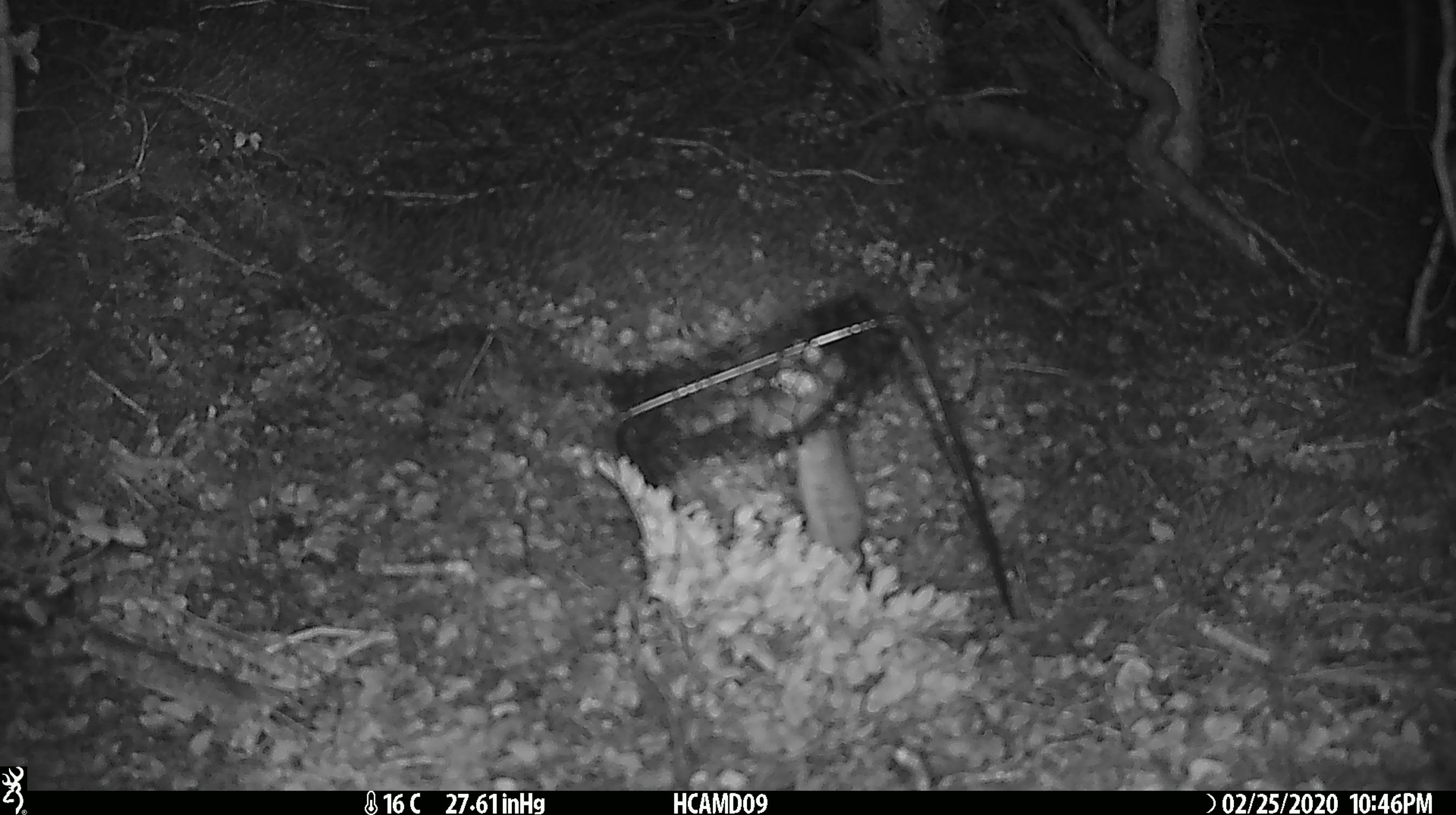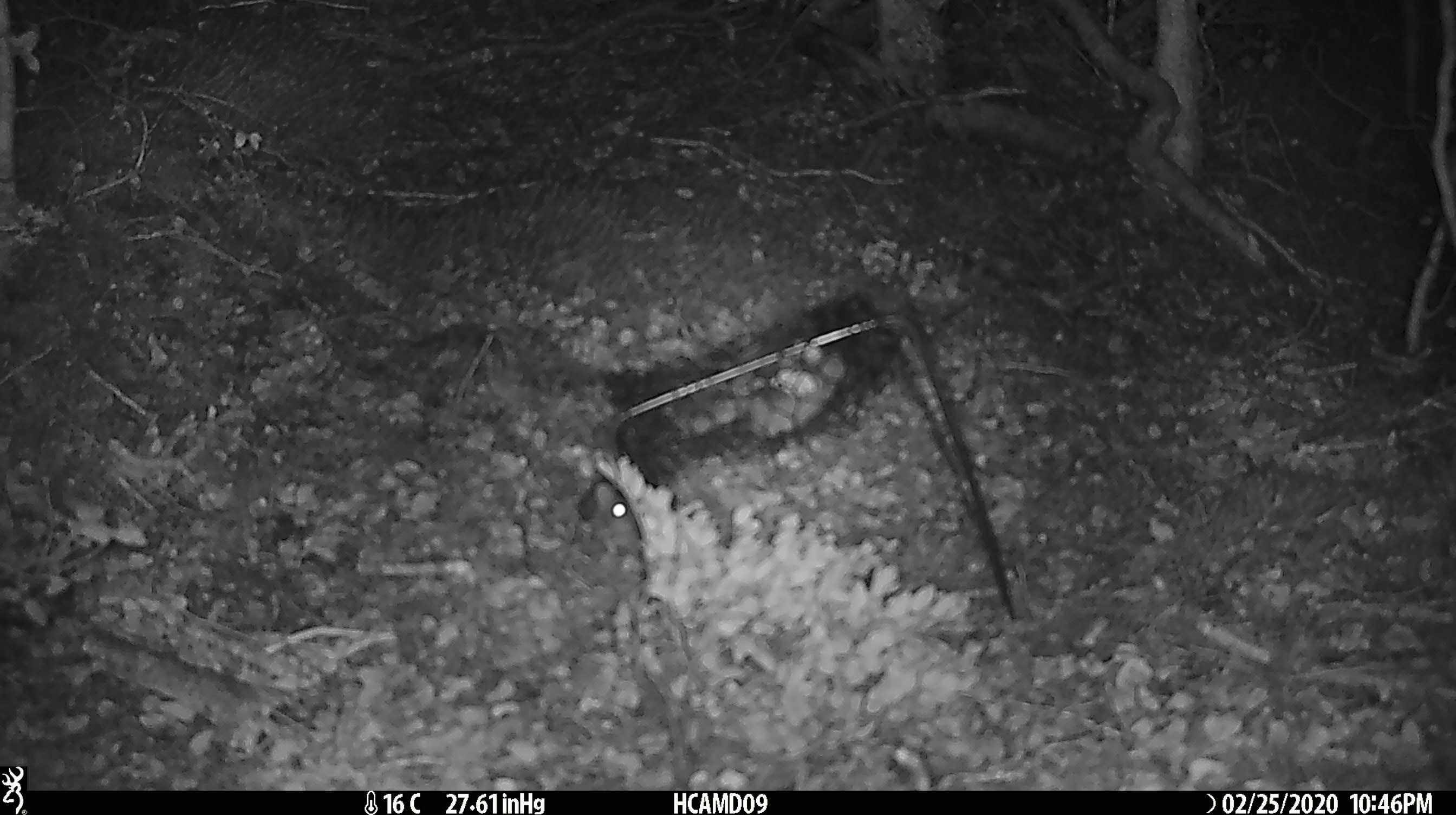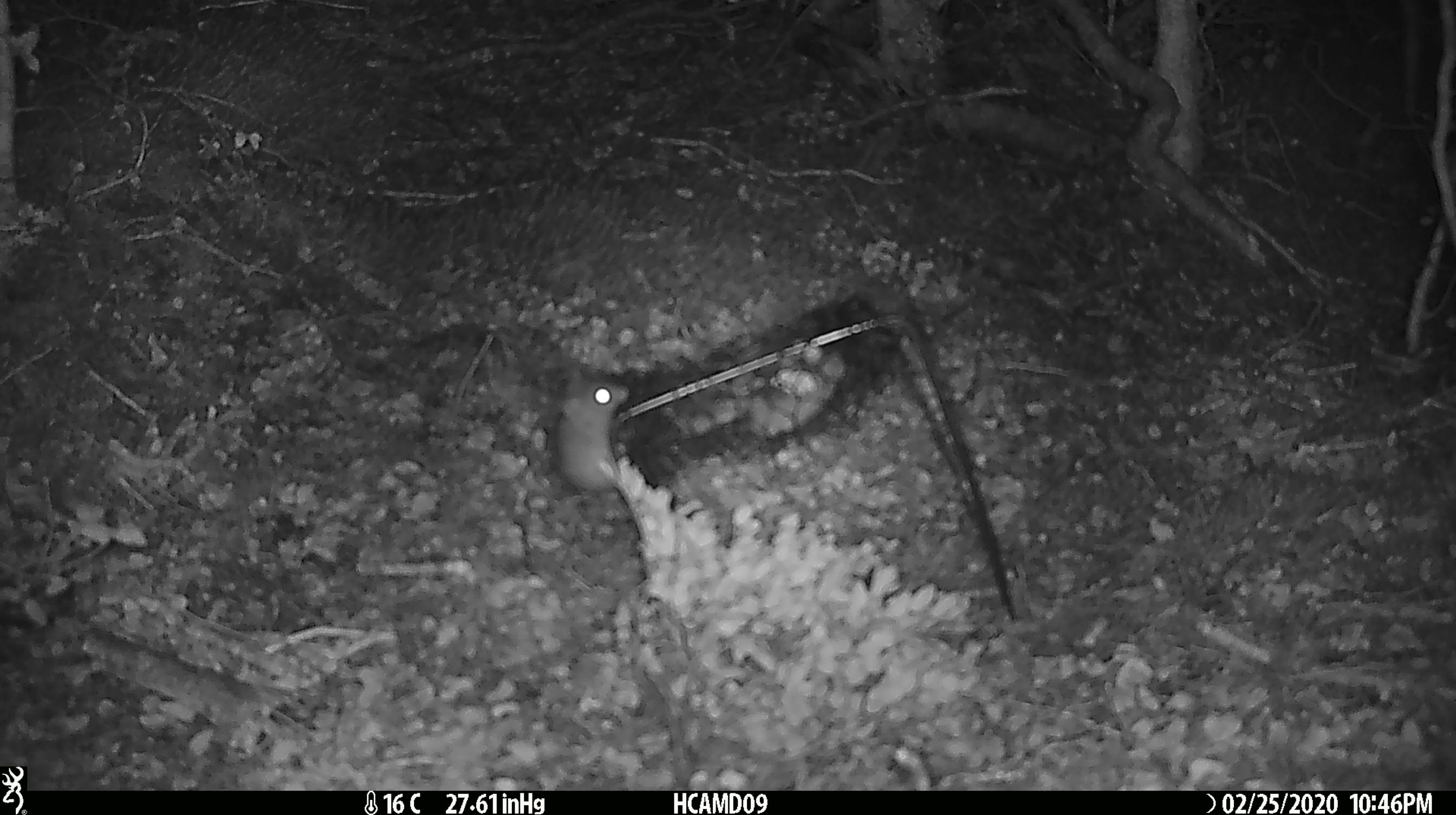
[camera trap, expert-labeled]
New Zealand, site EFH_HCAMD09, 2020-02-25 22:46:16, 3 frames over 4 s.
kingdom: Animalia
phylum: Chordata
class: Mammalia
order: Rodentia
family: Muridae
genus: Mus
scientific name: Mus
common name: mouse